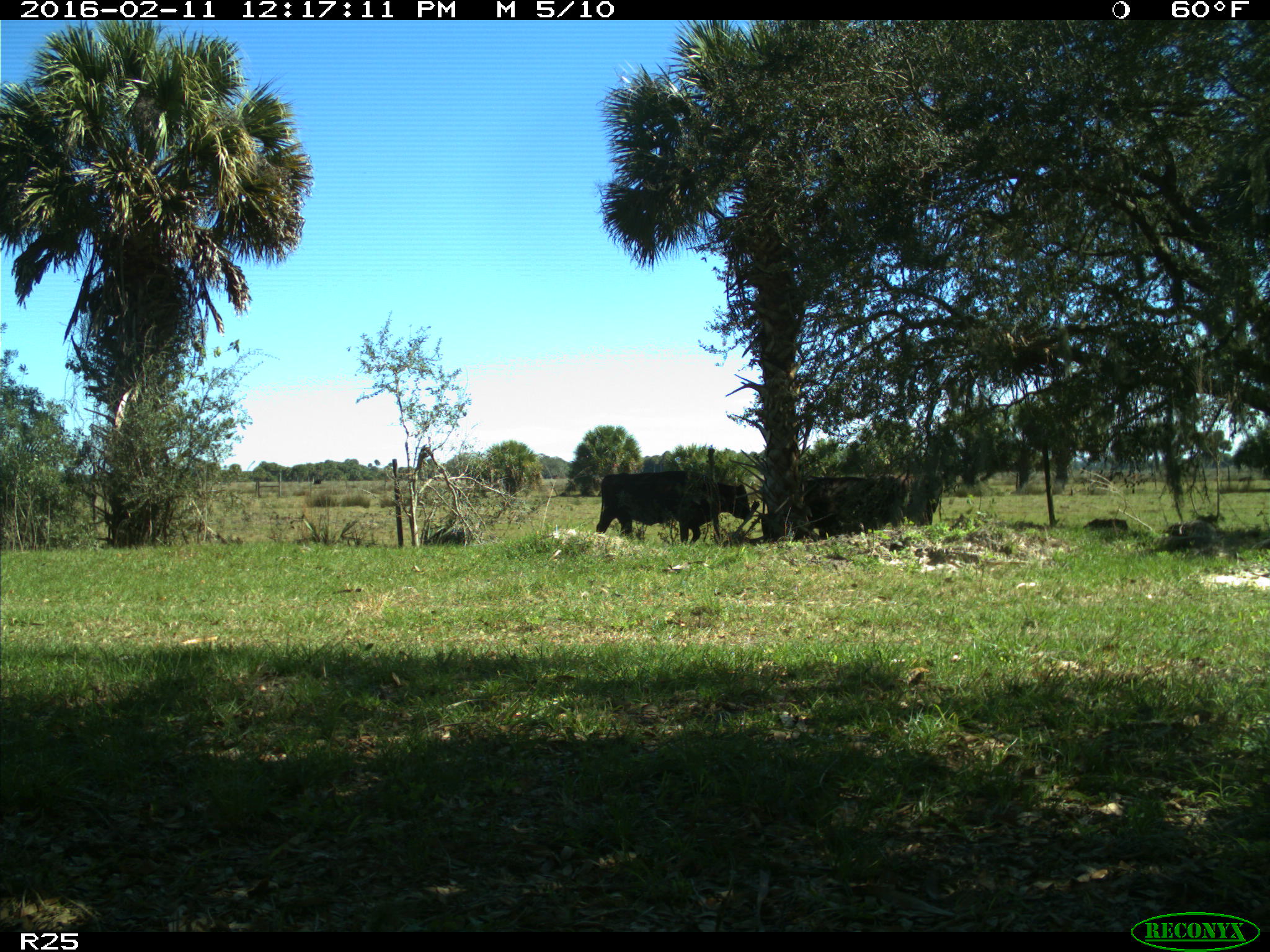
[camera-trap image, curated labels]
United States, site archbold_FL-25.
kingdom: Animalia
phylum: Chordata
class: Mammalia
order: Artiodactyla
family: Bovidae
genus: Bos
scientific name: Bos taurus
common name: domestic cow